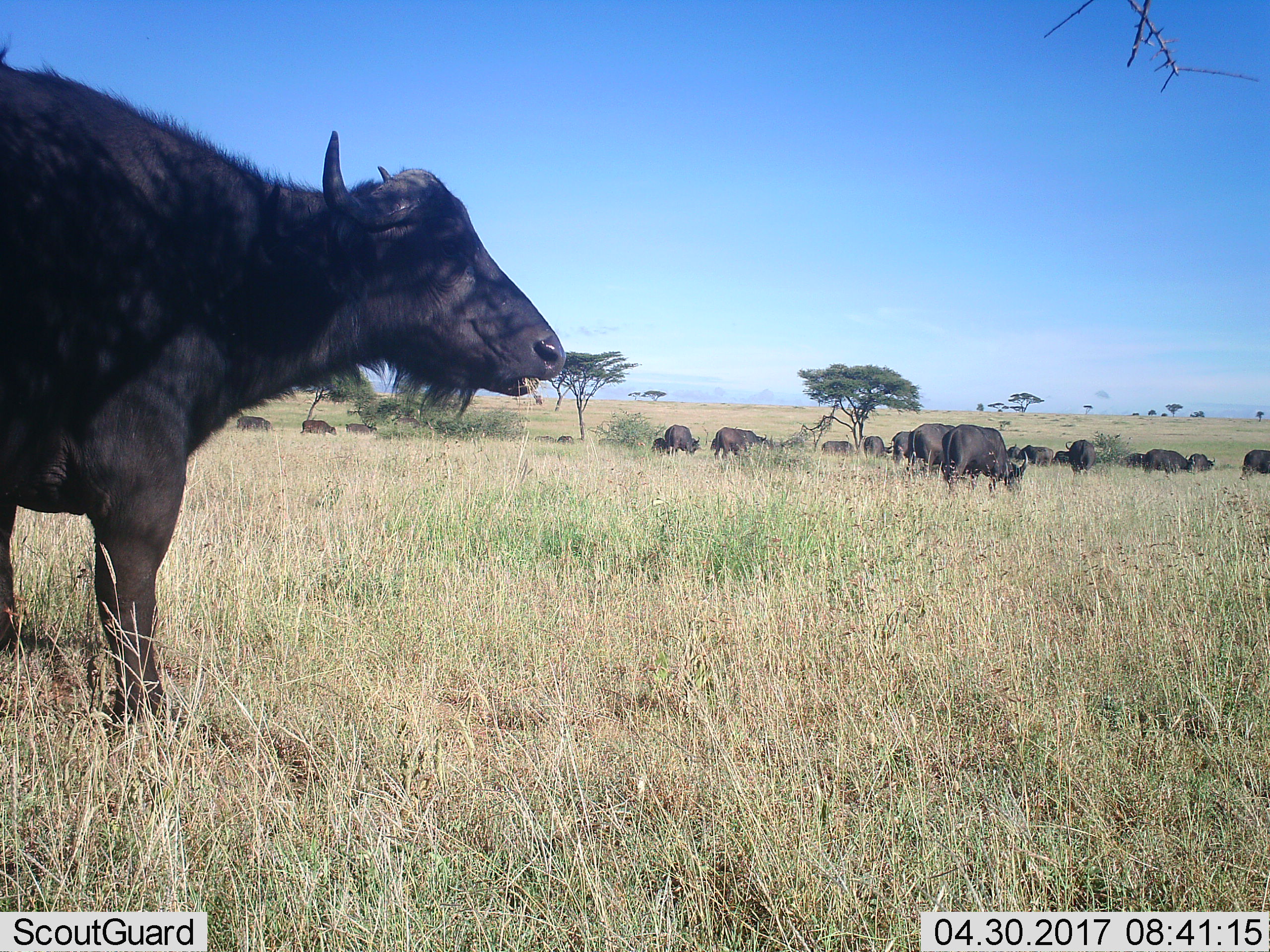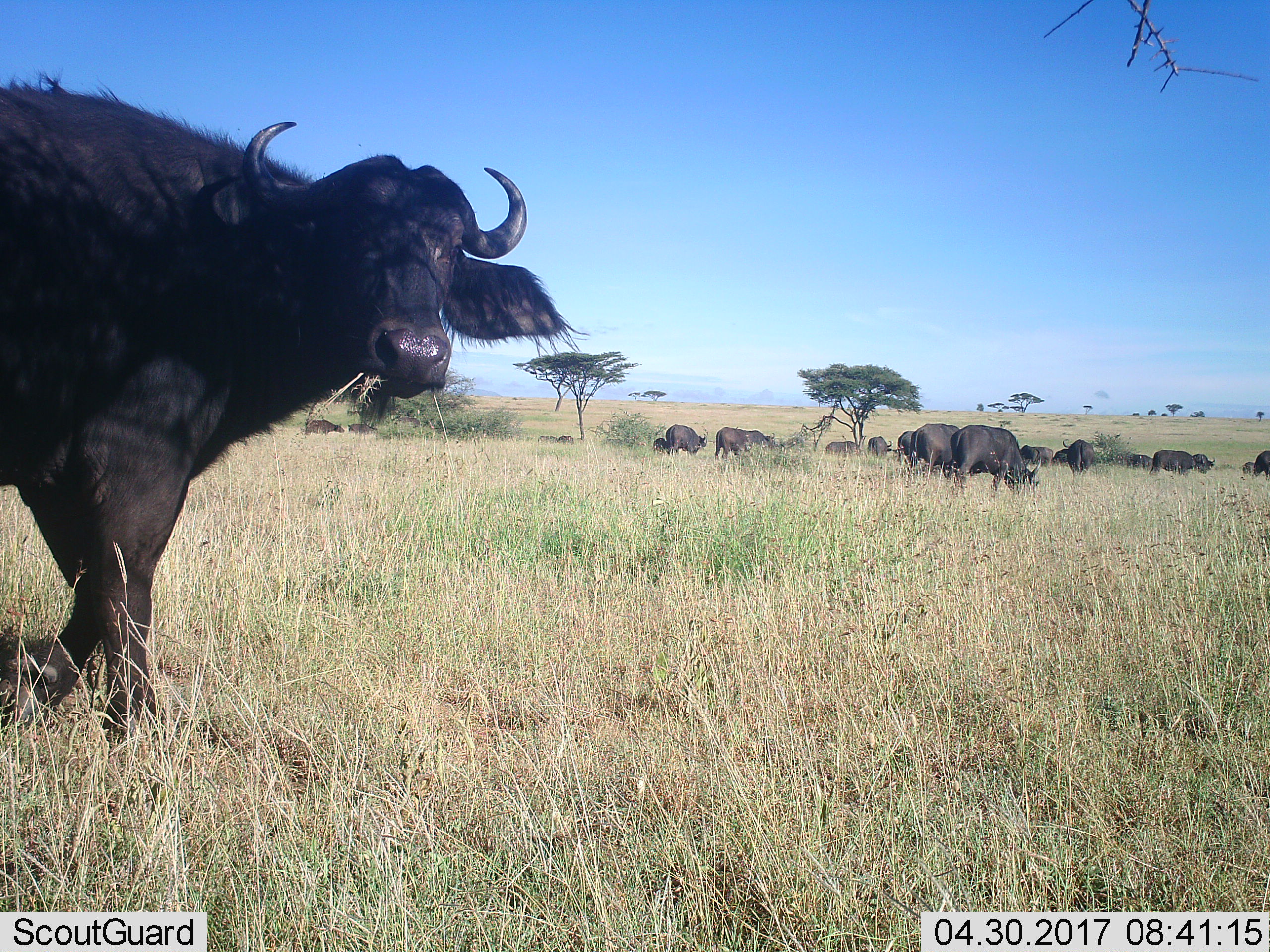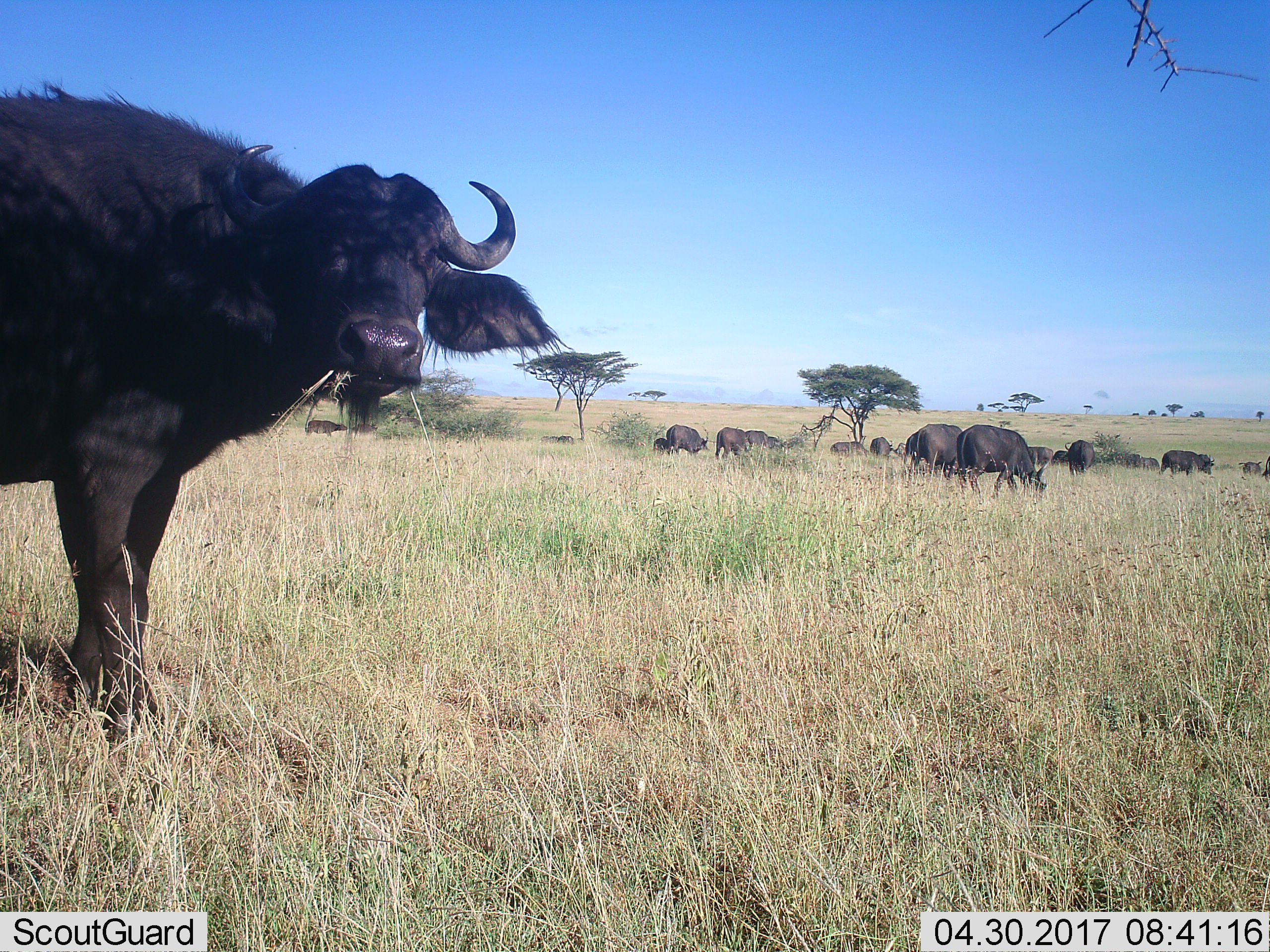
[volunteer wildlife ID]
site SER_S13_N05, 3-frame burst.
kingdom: Animalia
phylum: Chordata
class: Mammalia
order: Artiodactyla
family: Bovidae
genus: Syncerus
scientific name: Syncerus caffer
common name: african buffalo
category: buffalo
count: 11-50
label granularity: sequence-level